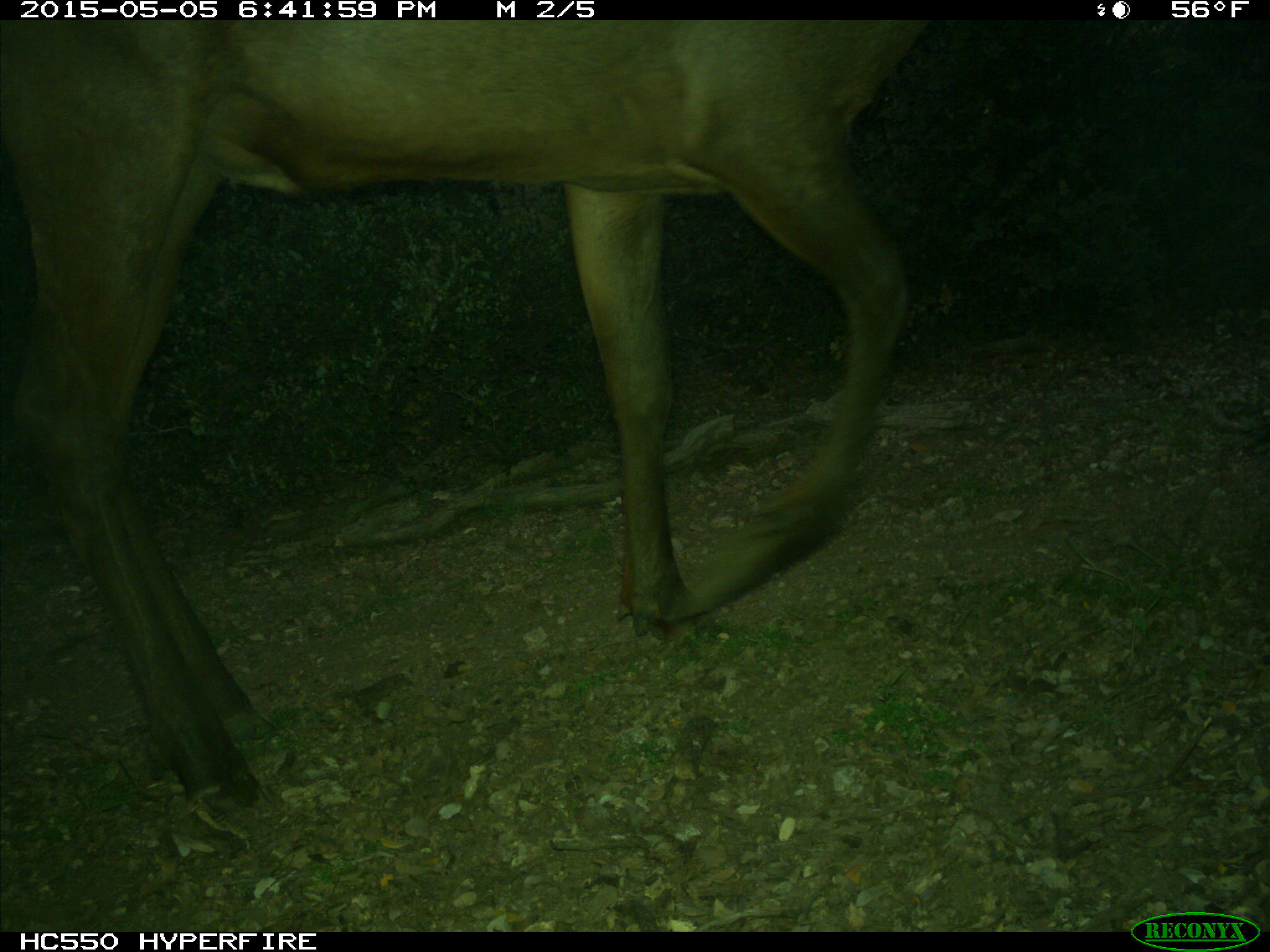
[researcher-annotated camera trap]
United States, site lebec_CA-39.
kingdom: Animalia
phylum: Chordata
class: Mammalia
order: Artiodactyla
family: Cervidae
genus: Cervus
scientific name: Cervus canadensis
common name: elk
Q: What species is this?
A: Cervus canadensis (elk).